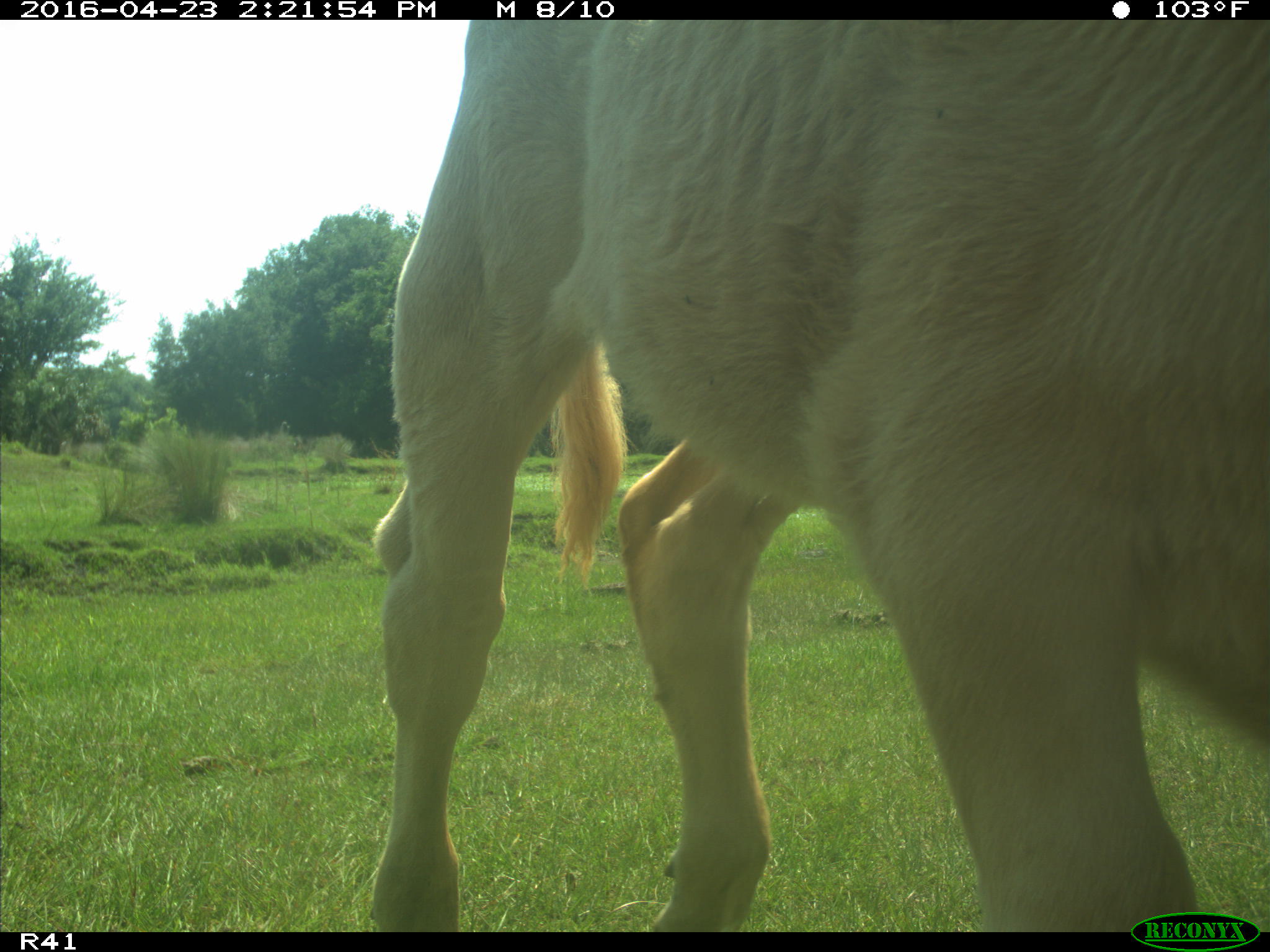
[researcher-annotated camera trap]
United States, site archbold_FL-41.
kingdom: Animalia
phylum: Chordata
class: Mammalia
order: Artiodactyla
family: Bovidae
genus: Bos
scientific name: Bos taurus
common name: domestic cow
Bos taurus (domestic cow).